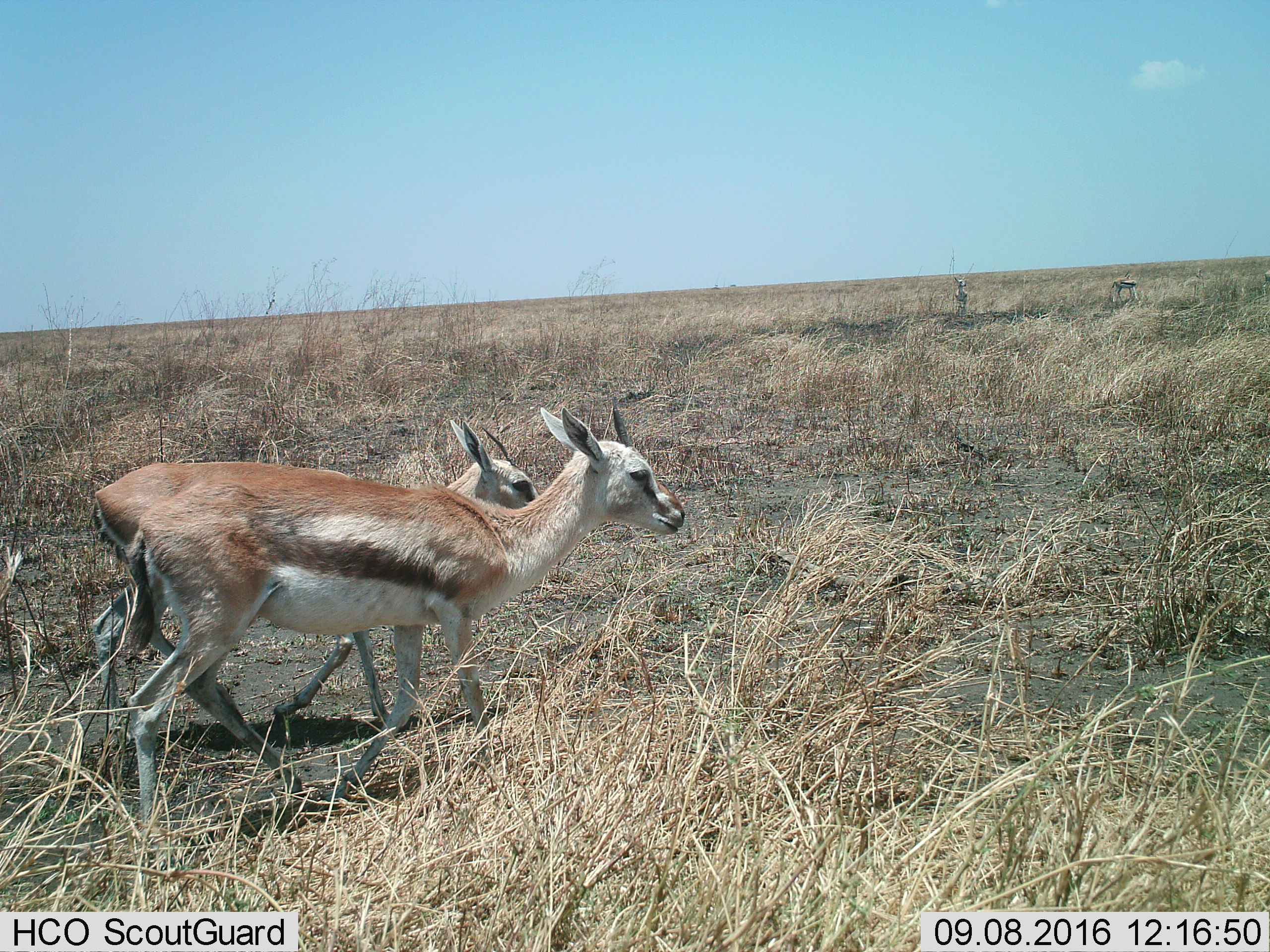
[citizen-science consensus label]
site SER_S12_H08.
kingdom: Animalia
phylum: Chordata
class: Mammalia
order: Artiodactyla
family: Bovidae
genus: Eudorcas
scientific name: Eudorcas thomsonii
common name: thomson's gazelle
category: gazellethomsons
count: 4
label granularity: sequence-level